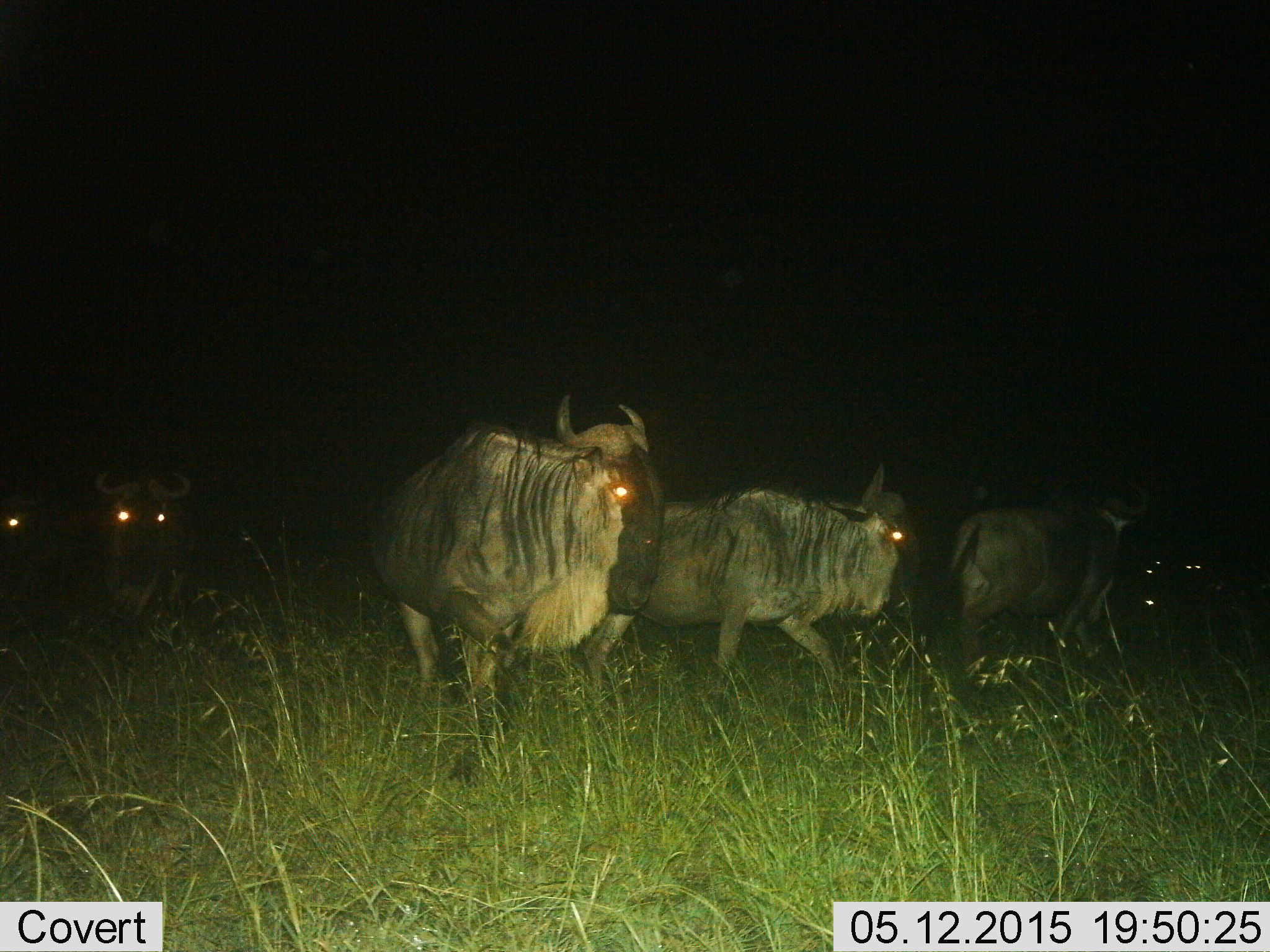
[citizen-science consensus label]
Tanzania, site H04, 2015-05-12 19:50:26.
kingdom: Animalia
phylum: Chordata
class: Mammalia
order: Artiodactyla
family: Bovidae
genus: Connochaetes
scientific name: Connochaetes taurinus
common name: blue wildebeest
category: wildebeest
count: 5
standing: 60%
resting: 0%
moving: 70%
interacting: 0%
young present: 0%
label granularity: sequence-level